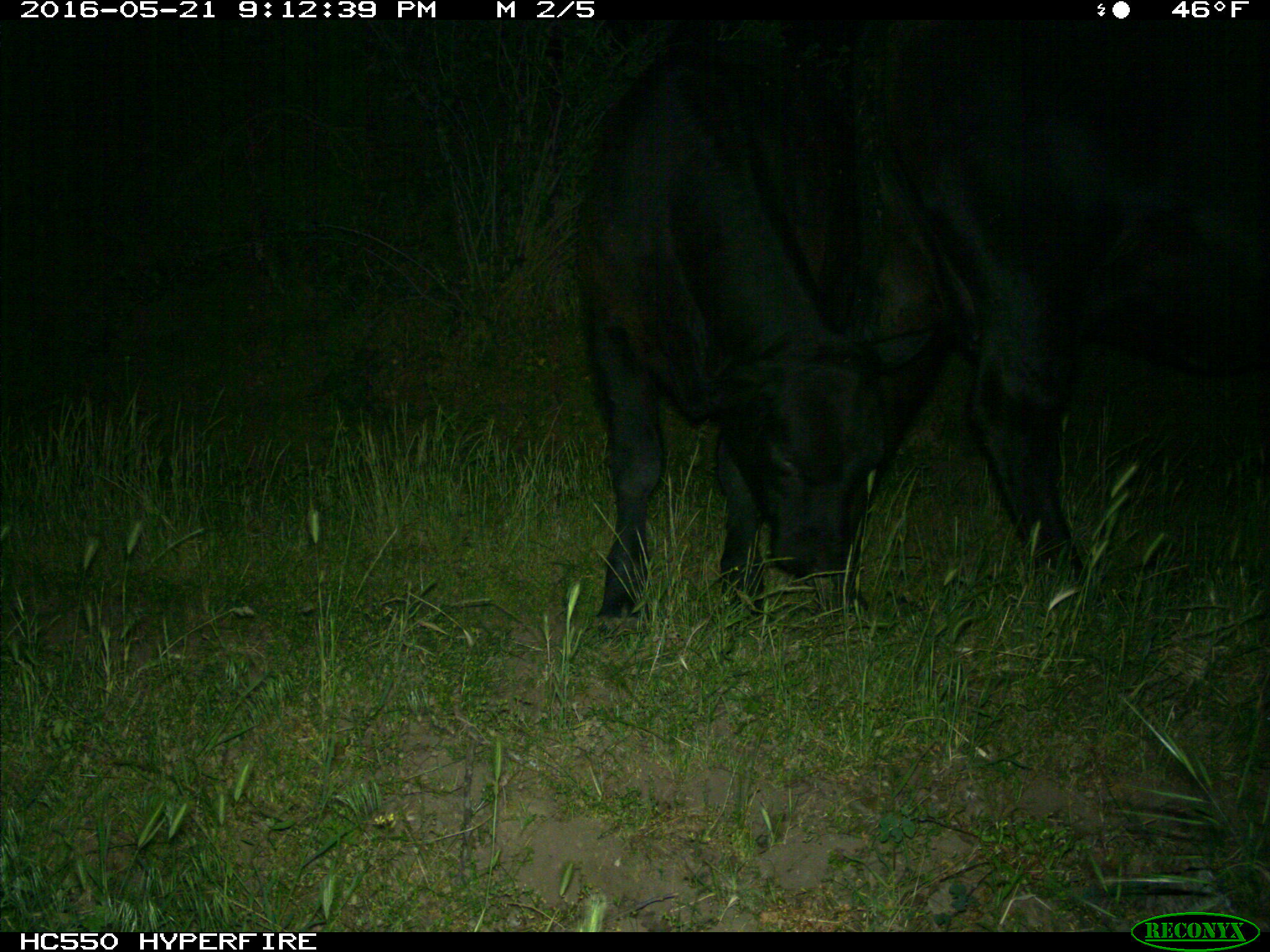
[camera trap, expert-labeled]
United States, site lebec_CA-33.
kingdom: Animalia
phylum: Chordata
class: Mammalia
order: Artiodactyla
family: Bovidae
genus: Bos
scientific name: Bos taurus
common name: domestic cow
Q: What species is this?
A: Bos taurus (domestic cow).